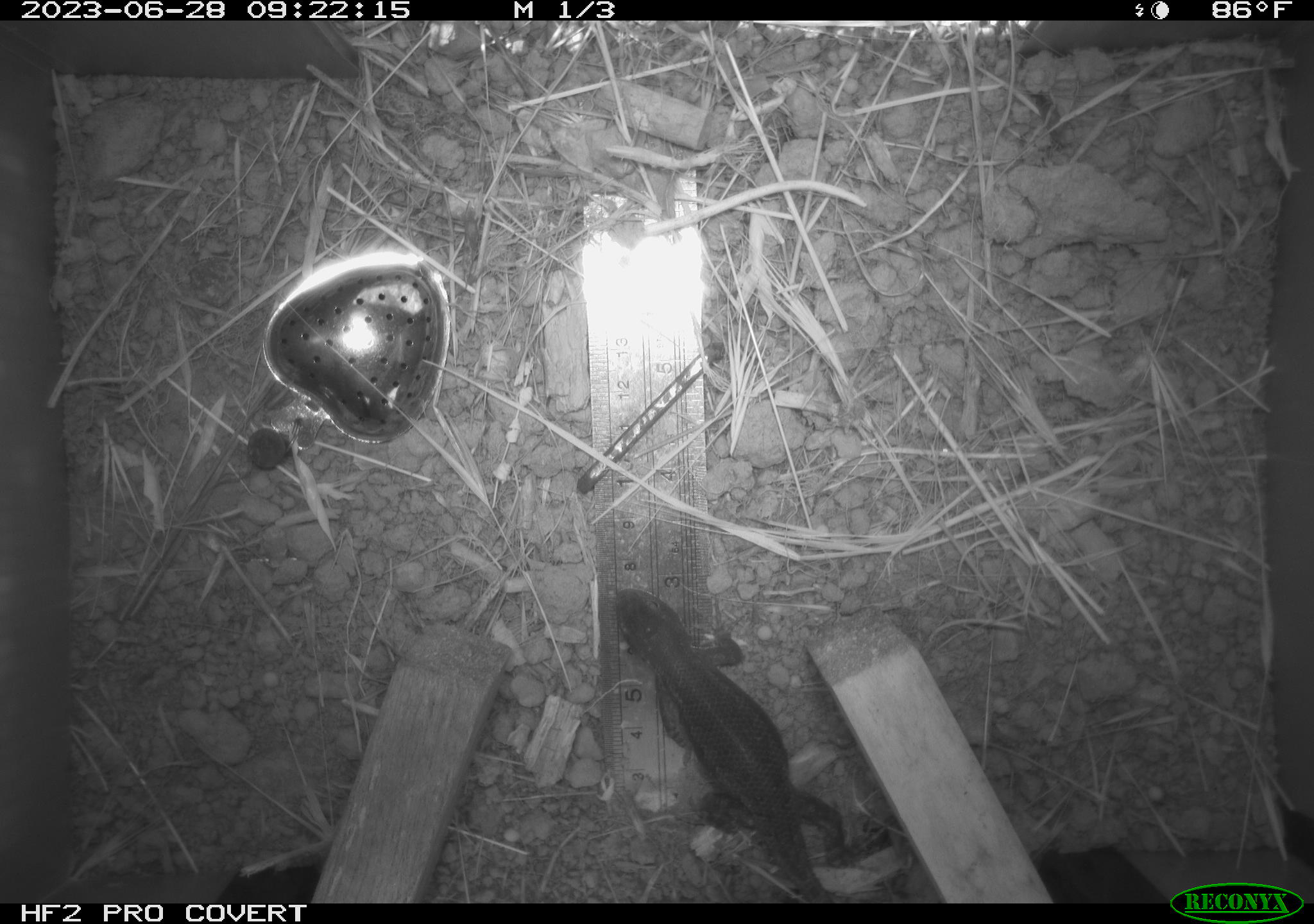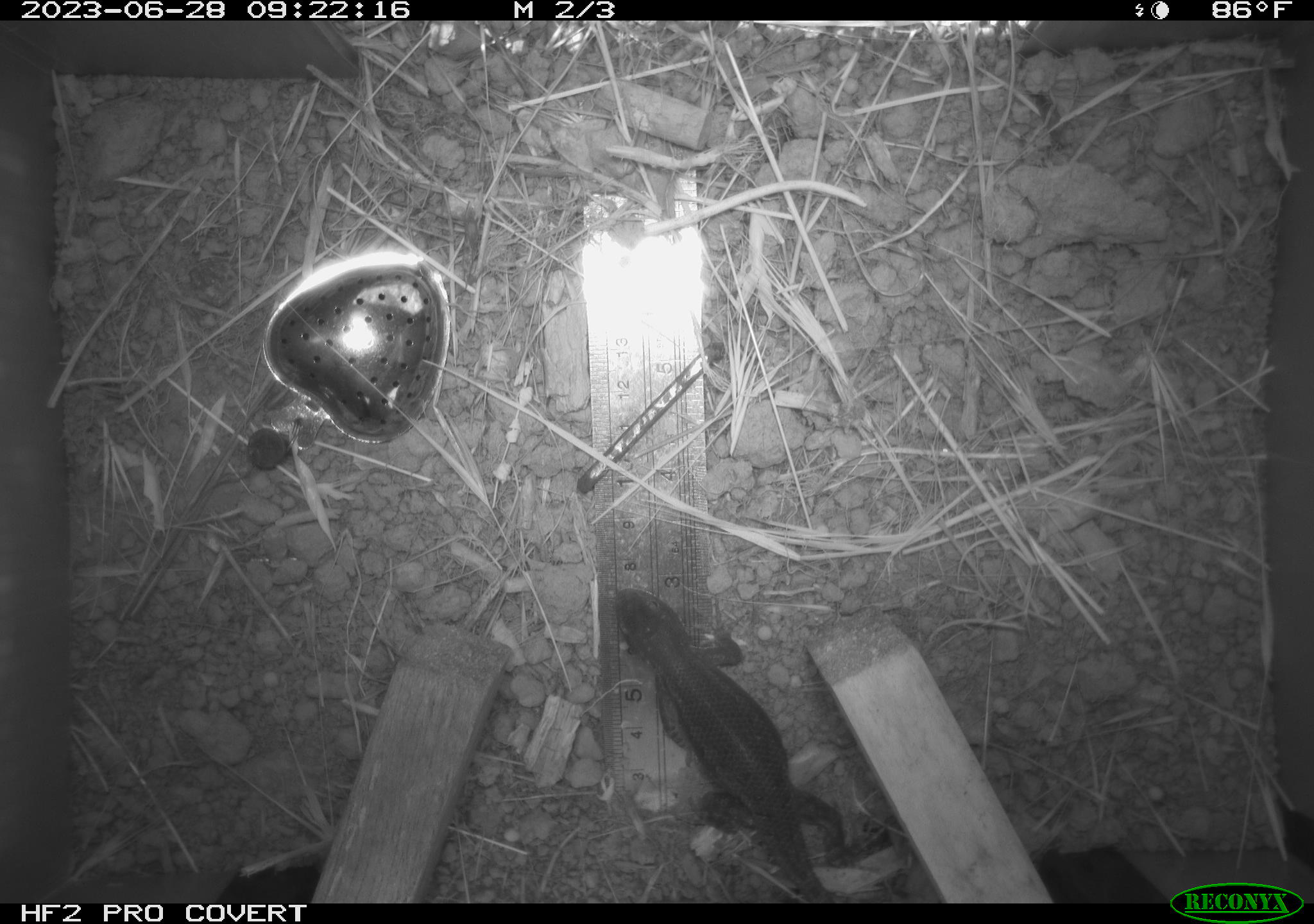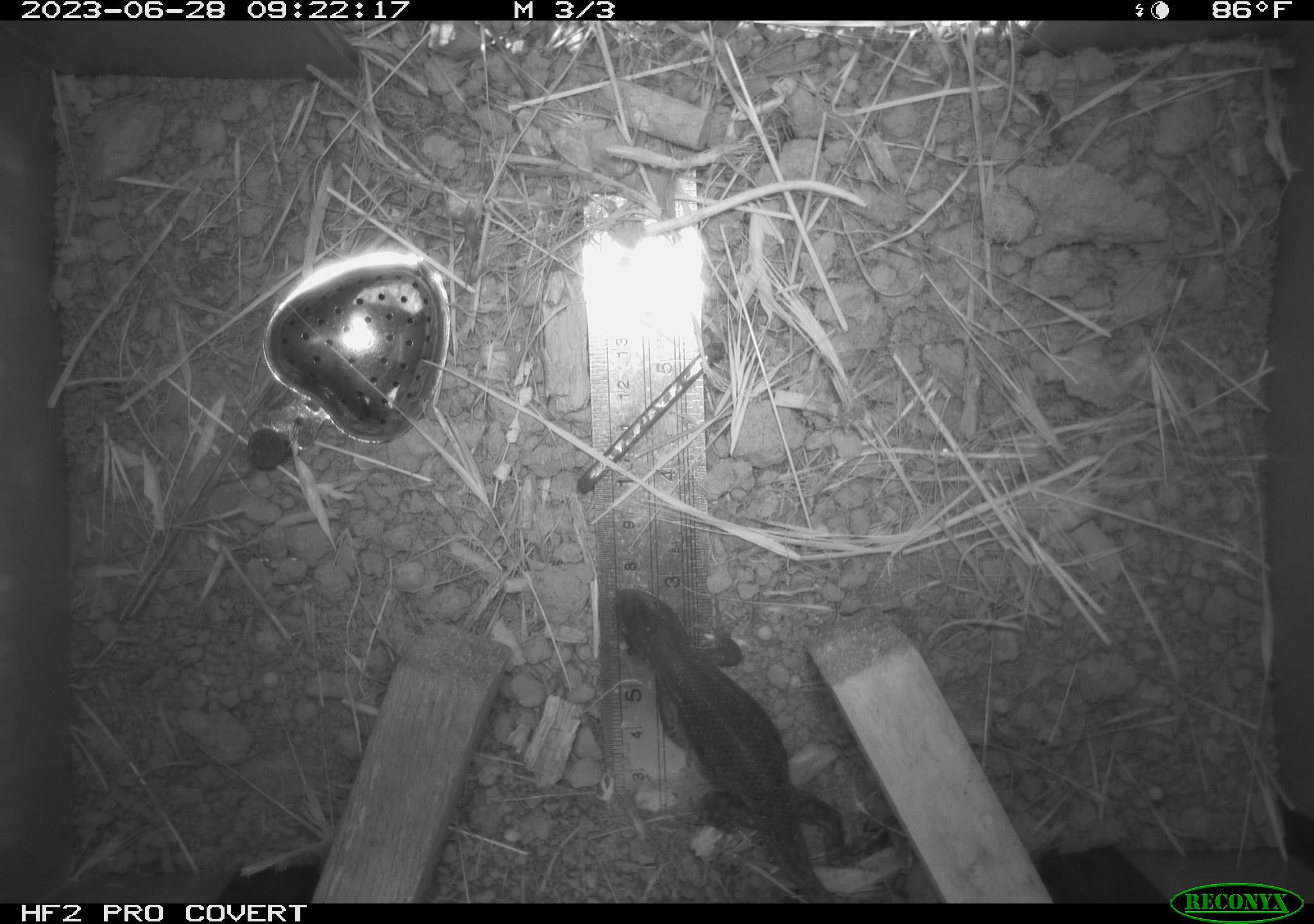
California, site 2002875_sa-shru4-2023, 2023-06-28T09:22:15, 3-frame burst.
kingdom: Animalia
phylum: Chordata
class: Reptilia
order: Squamata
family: Phrynosomatidae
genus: Sceloporus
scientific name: Sceloporus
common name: spiny lizards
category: sceloporus species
Sceloporus species (spiny lizards) (Sceloporus).